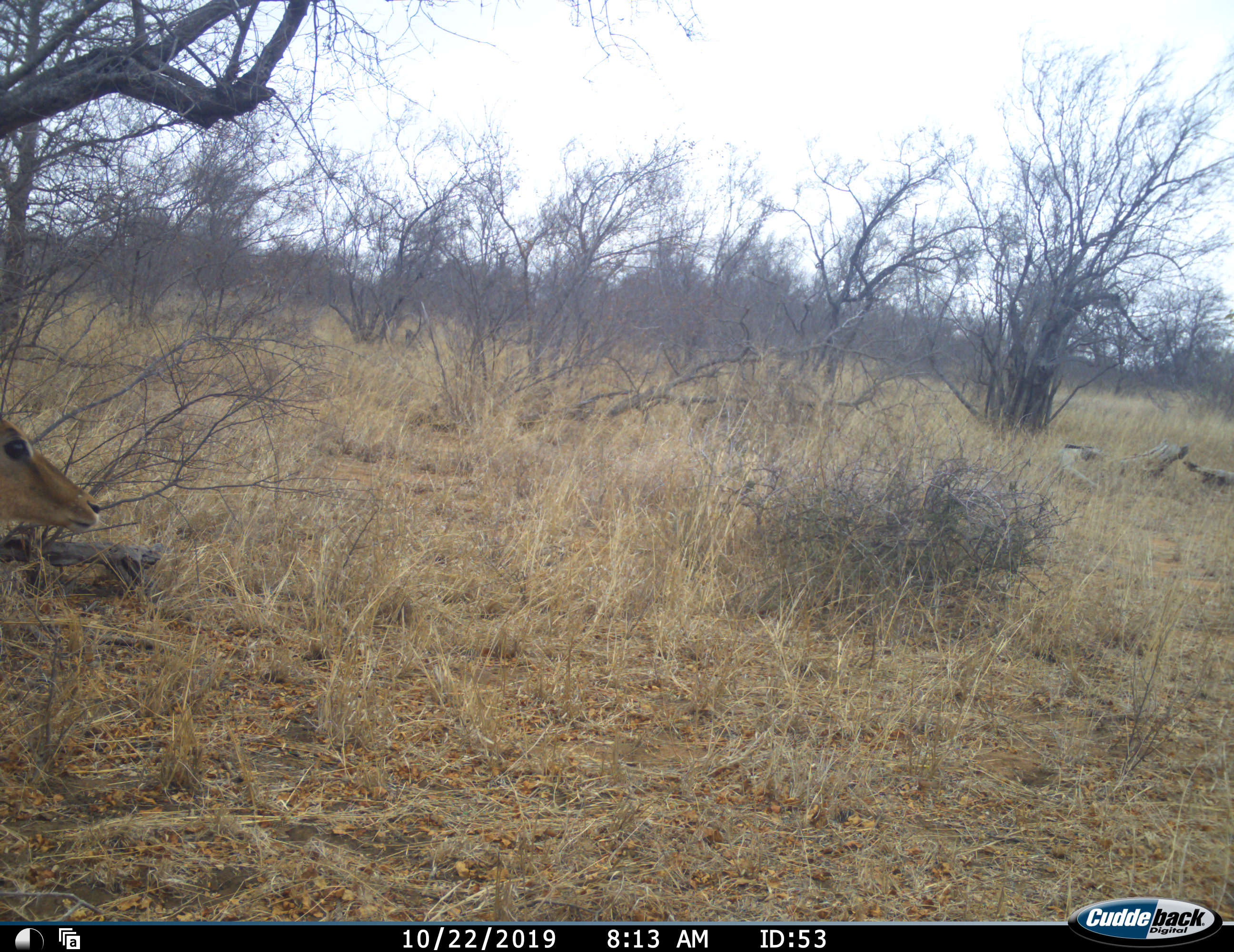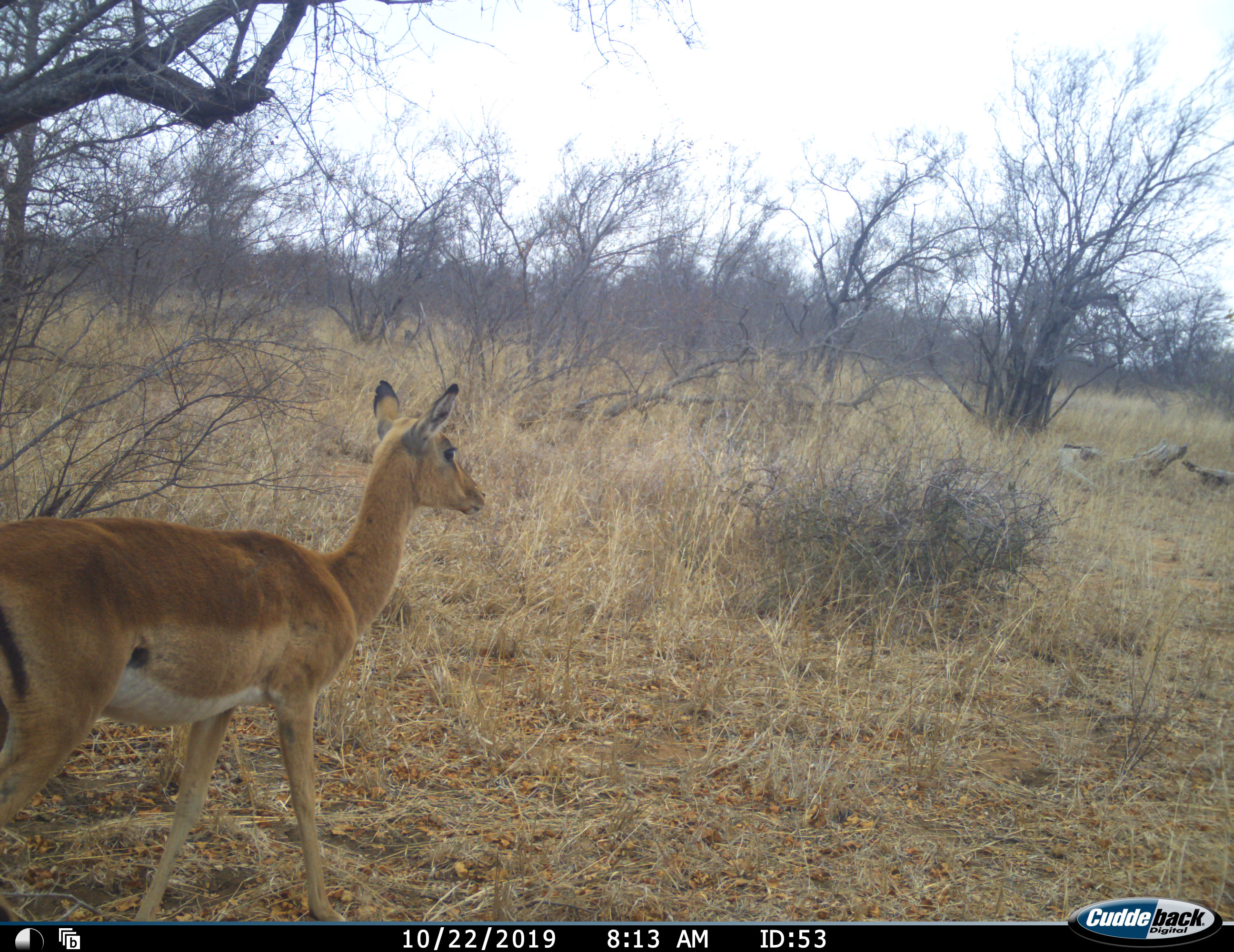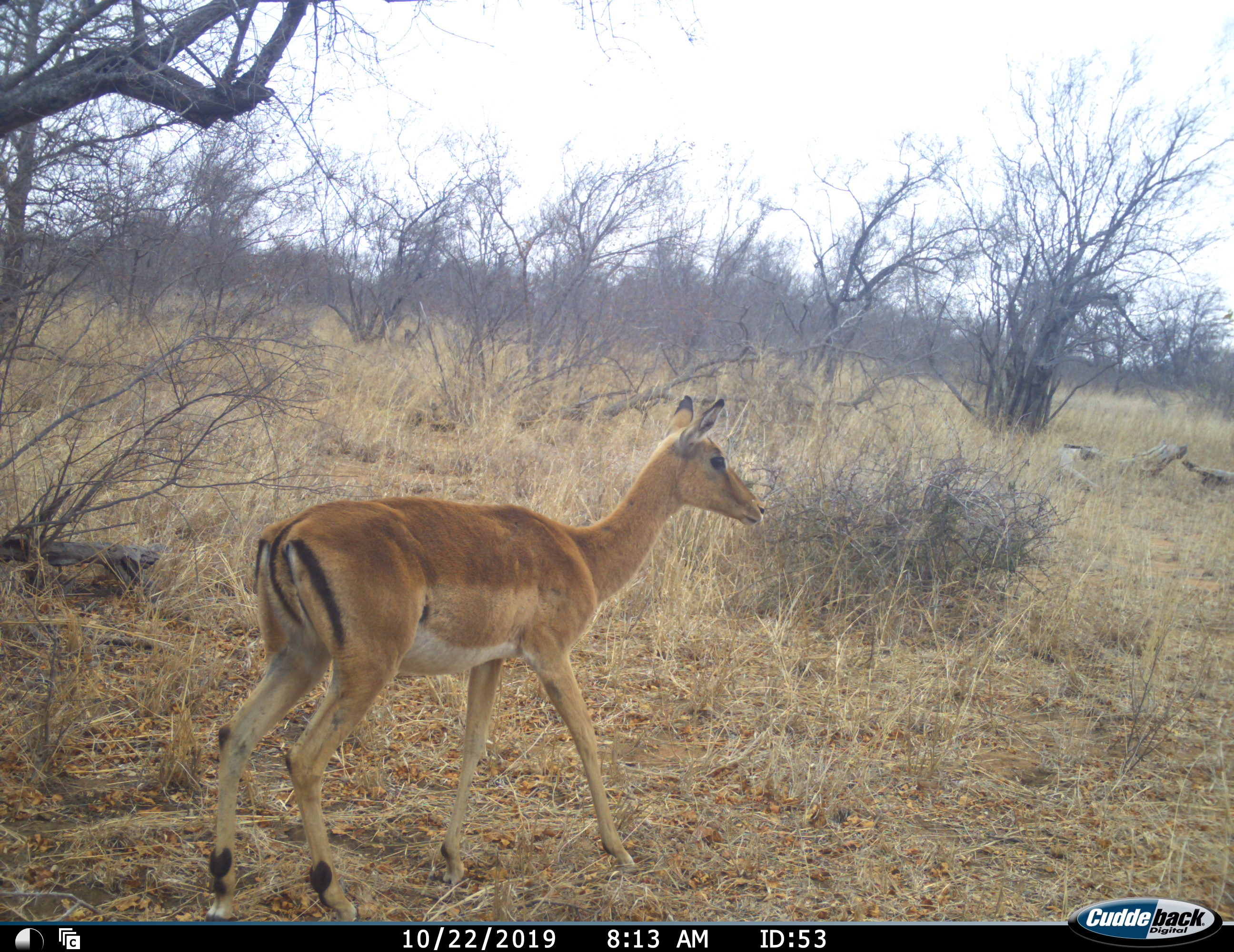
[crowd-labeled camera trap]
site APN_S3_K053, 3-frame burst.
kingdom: Animalia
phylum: Chordata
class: Mammalia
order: Artiodactyla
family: Bovidae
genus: Aepyceros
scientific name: Aepyceros melampus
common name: impala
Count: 1.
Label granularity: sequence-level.